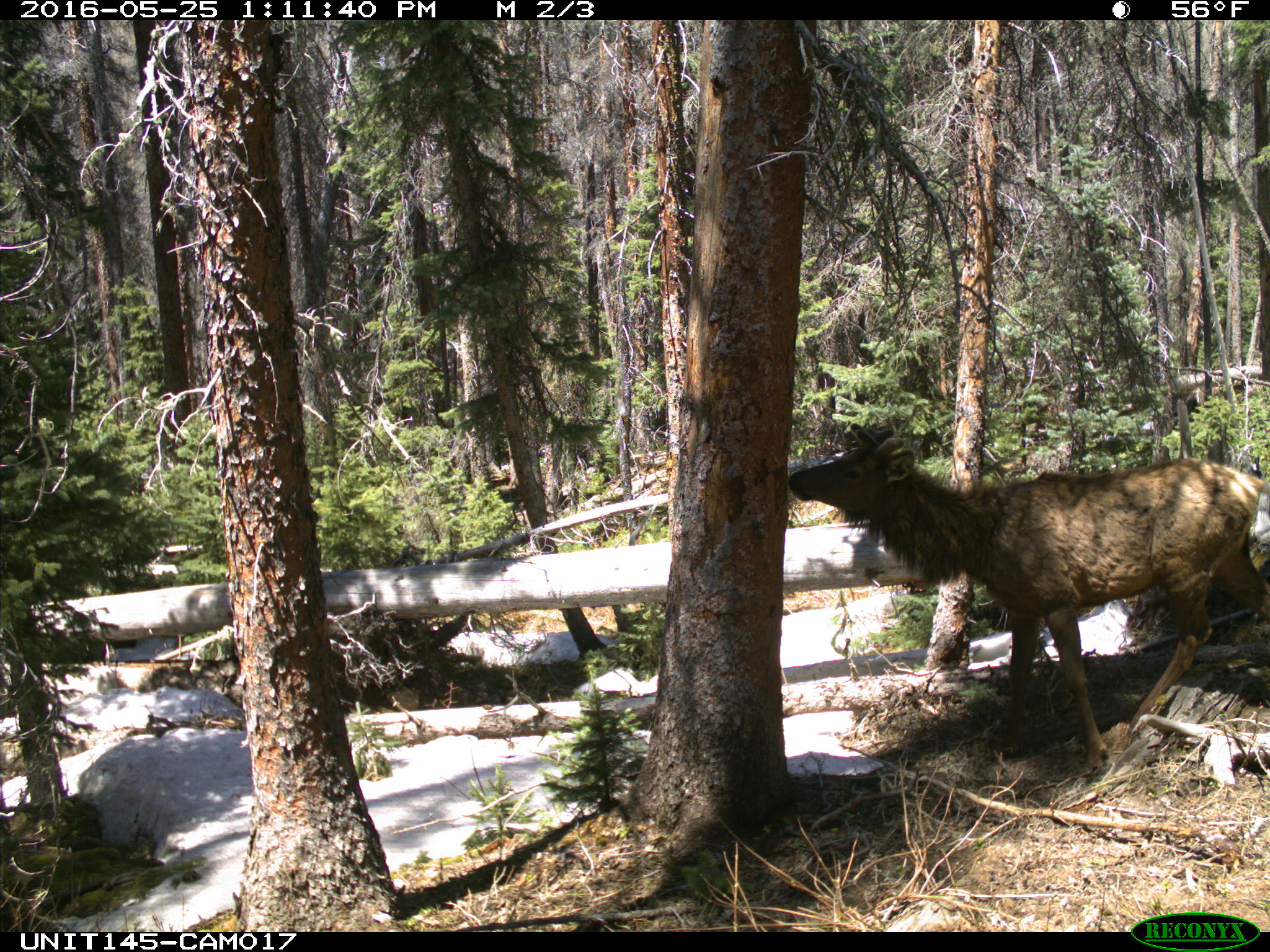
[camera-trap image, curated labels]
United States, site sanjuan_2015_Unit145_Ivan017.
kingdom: Animalia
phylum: Chordata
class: Mammalia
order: Artiodactyla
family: Cervidae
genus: Cervus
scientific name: Cervus elaphus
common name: red deer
Cervus elaphus (red deer).